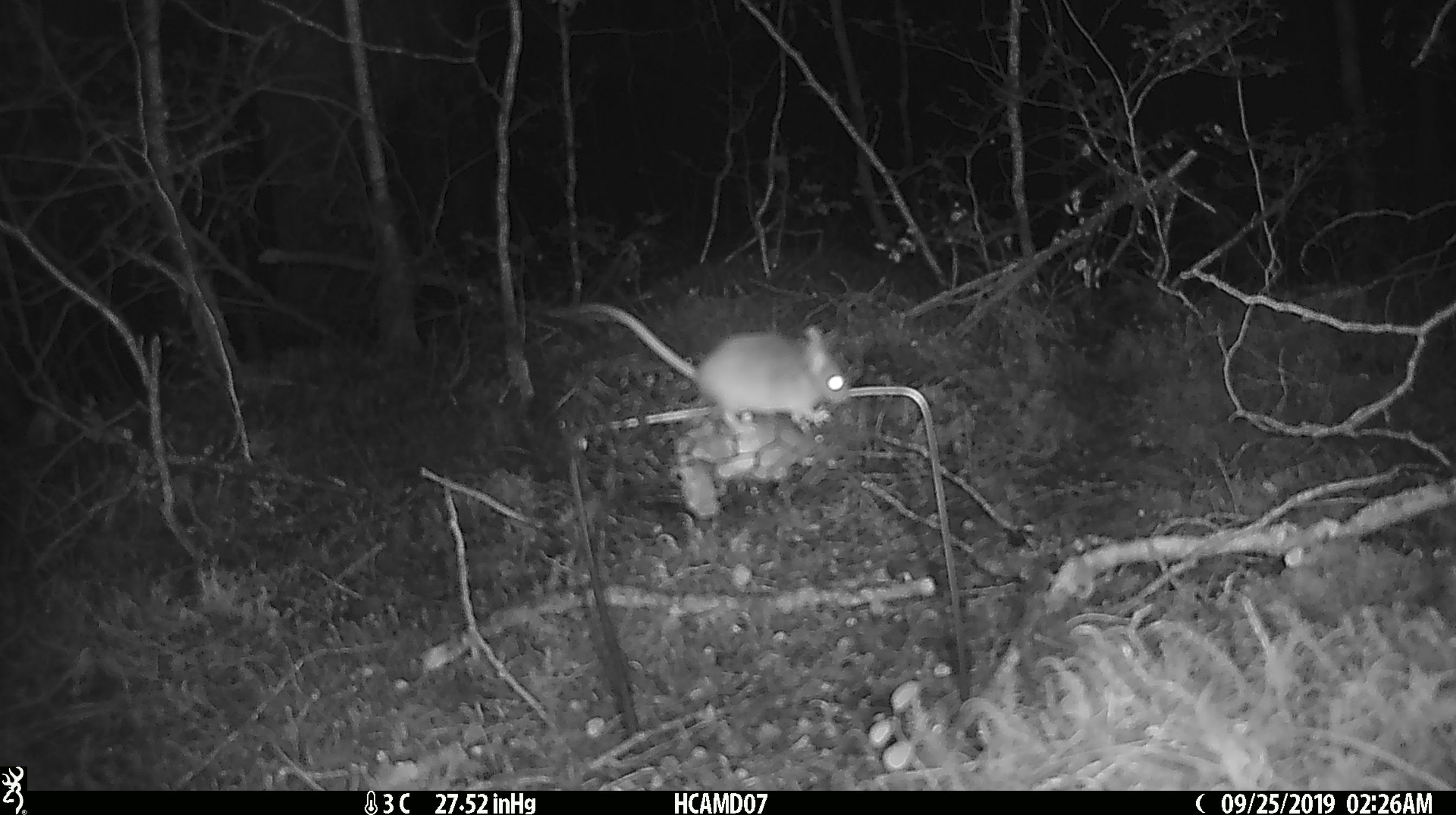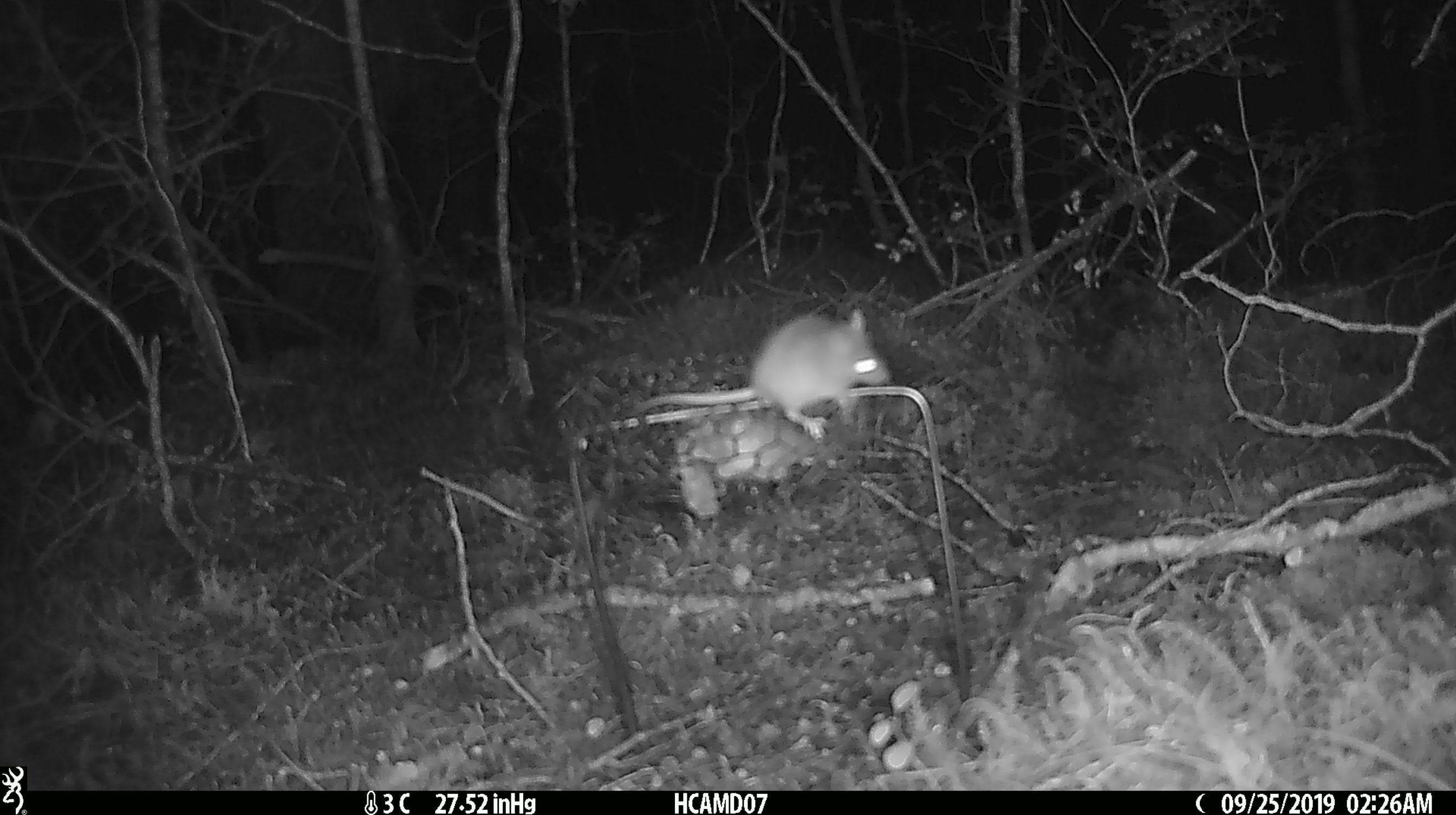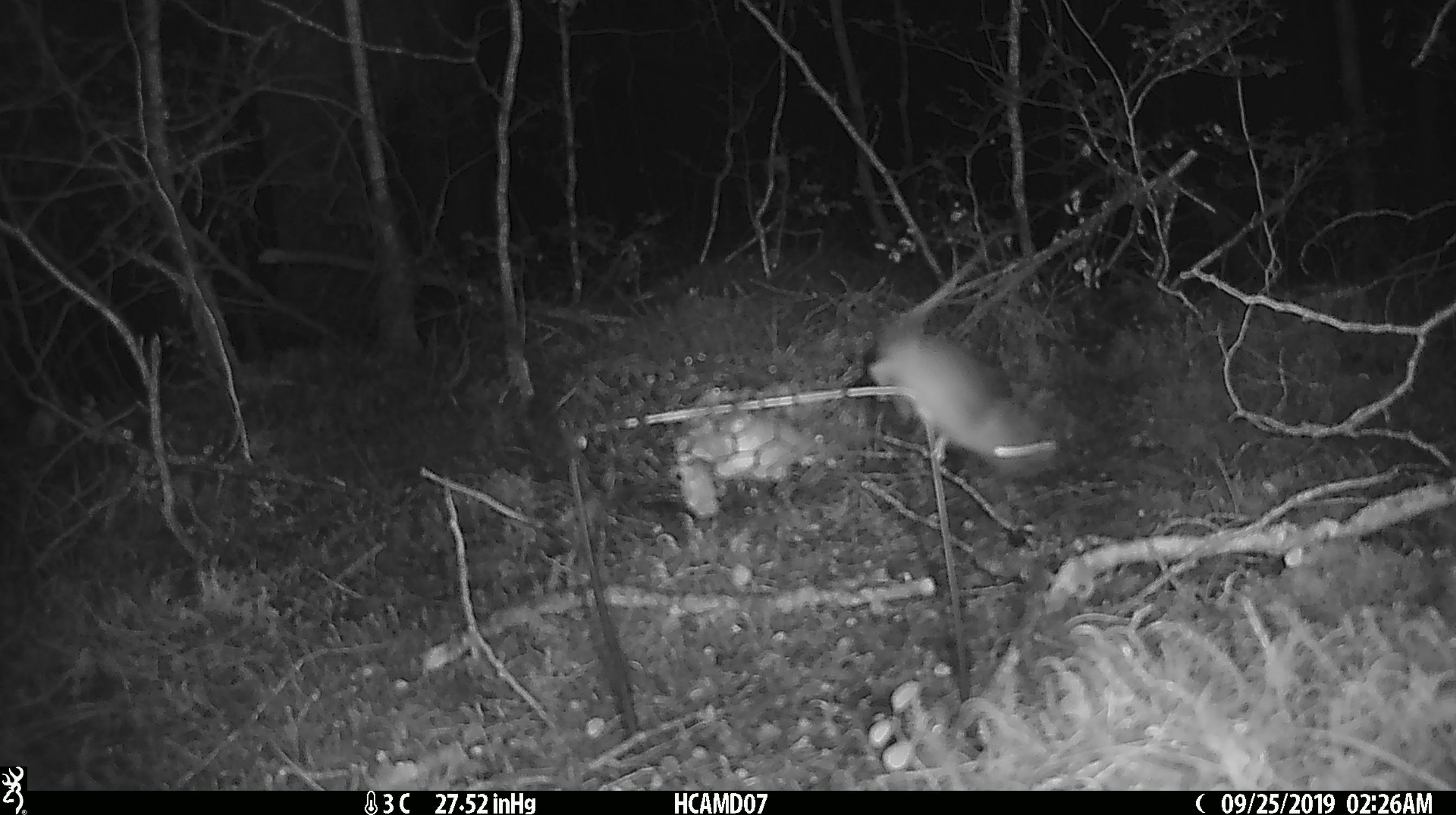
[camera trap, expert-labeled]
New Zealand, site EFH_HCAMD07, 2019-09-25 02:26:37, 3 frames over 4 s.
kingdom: Animalia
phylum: Chordata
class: Mammalia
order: Rodentia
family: Muridae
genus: Mus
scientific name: Mus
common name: mouse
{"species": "mouse (Mus)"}